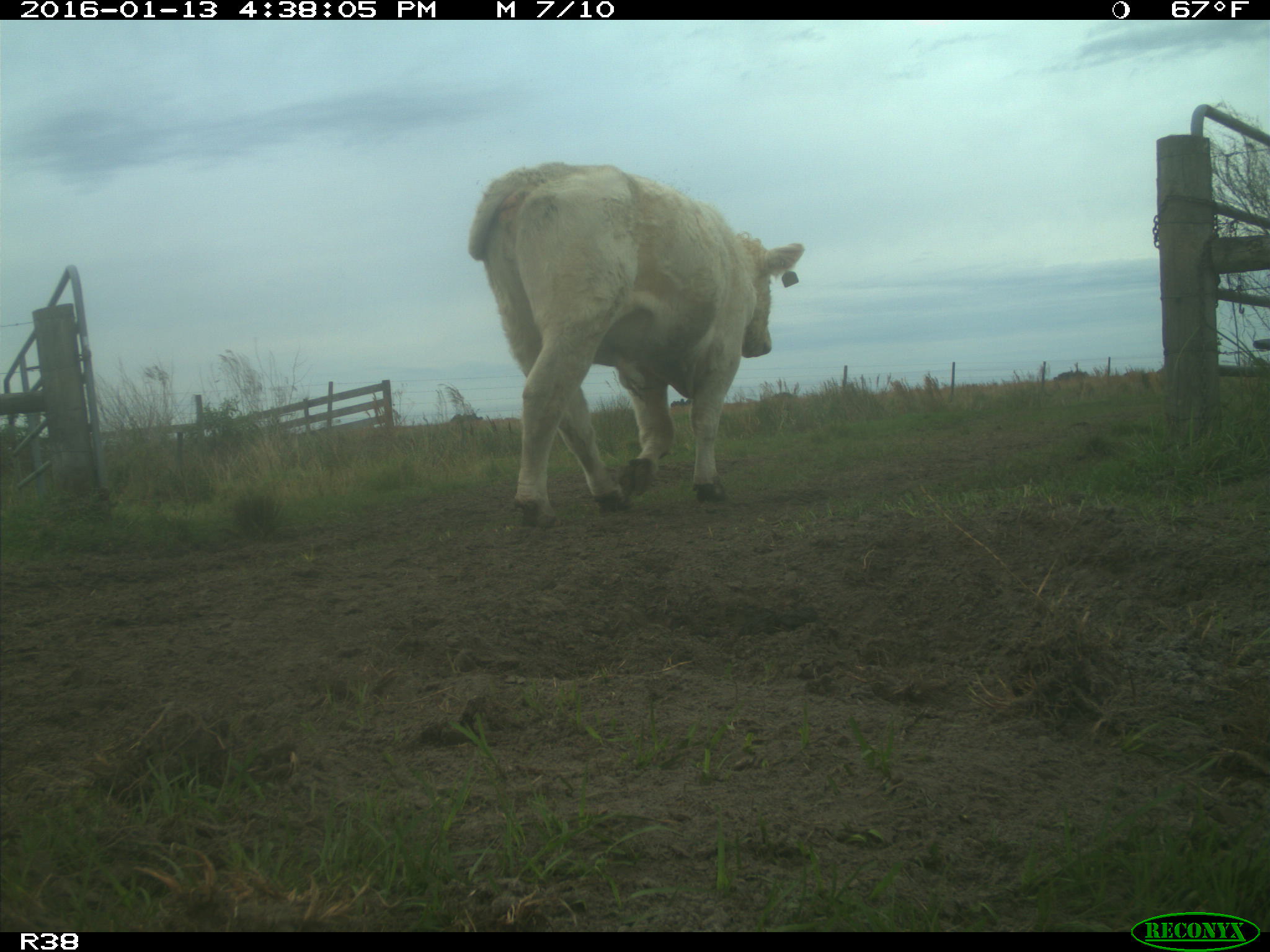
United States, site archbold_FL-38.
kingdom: Animalia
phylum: Chordata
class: Mammalia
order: Artiodactyla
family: Bovidae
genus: Bos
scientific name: Bos taurus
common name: domestic cow